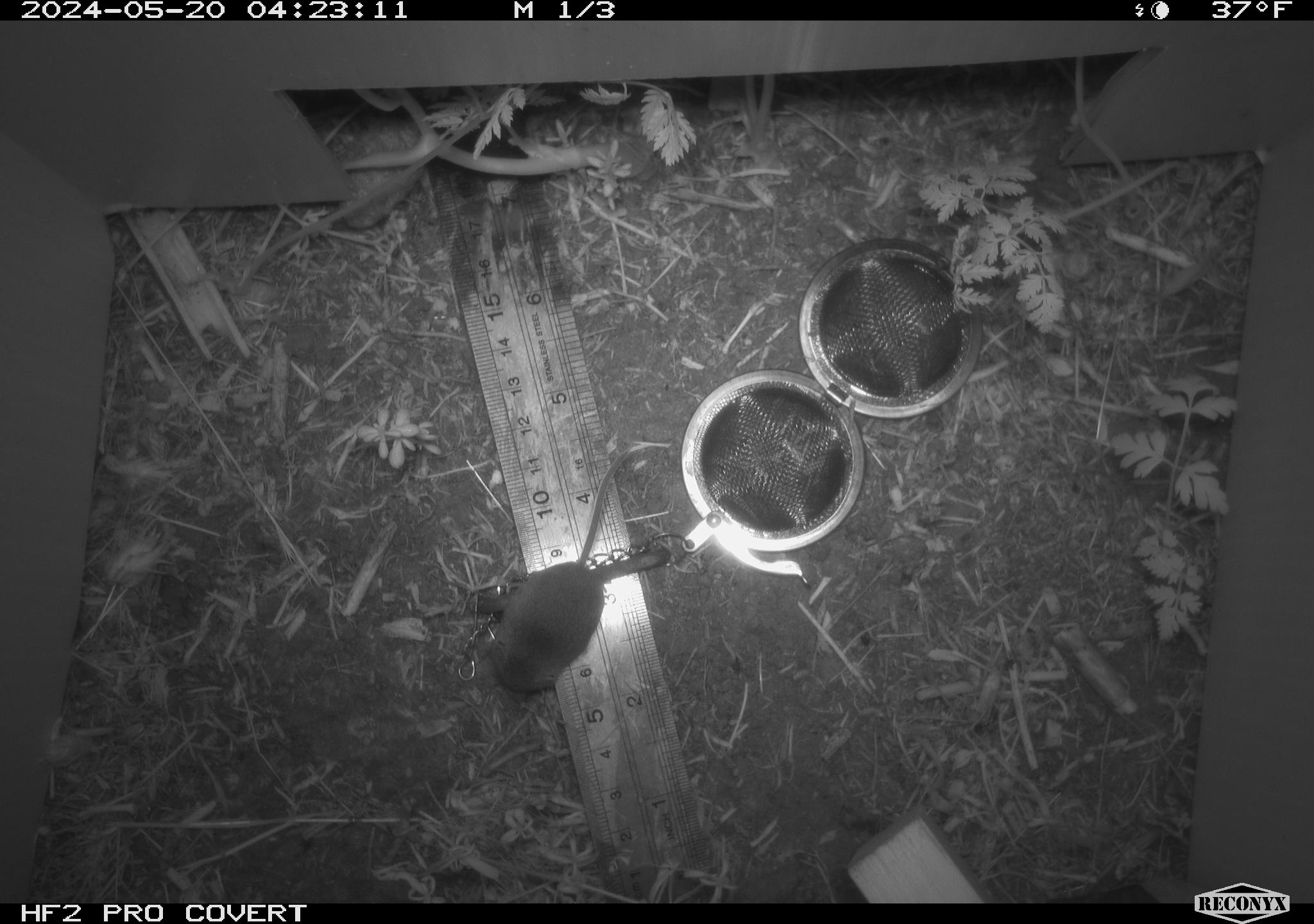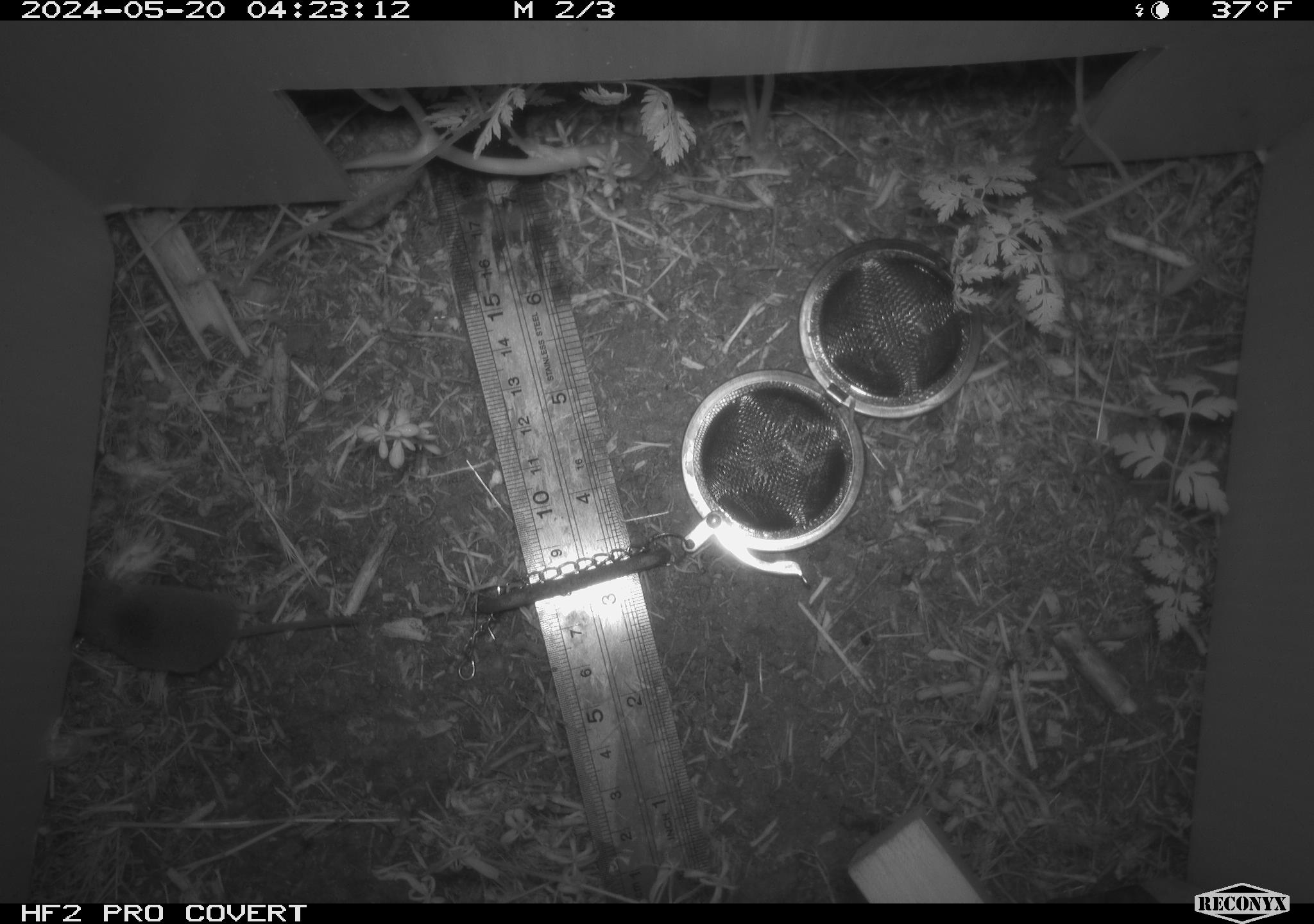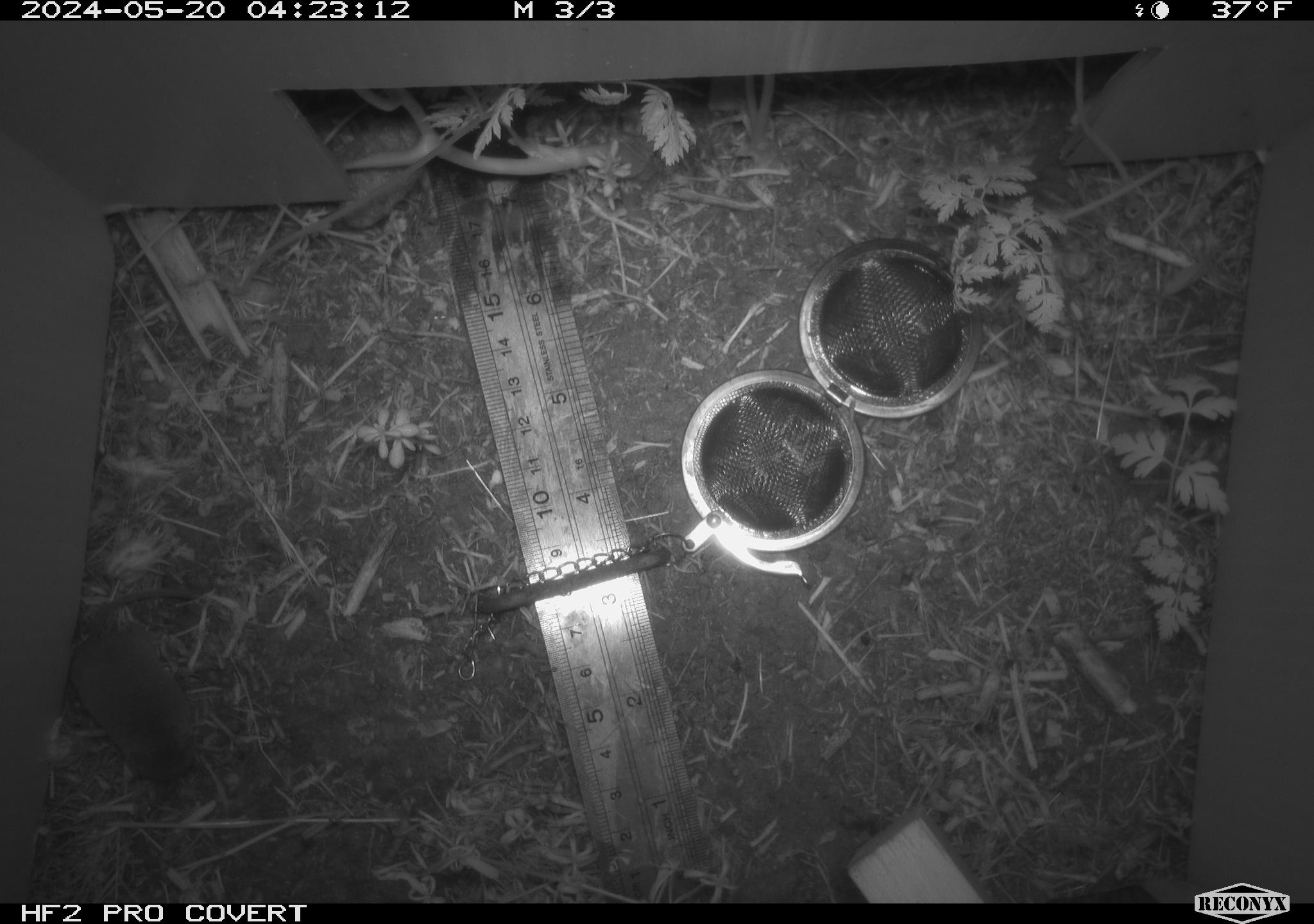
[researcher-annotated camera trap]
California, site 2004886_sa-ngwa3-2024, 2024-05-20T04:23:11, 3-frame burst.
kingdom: Animalia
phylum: Chordata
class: Mammalia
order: Eulipotyphla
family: Soricidae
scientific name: Soricidae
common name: shrews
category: soricidae family